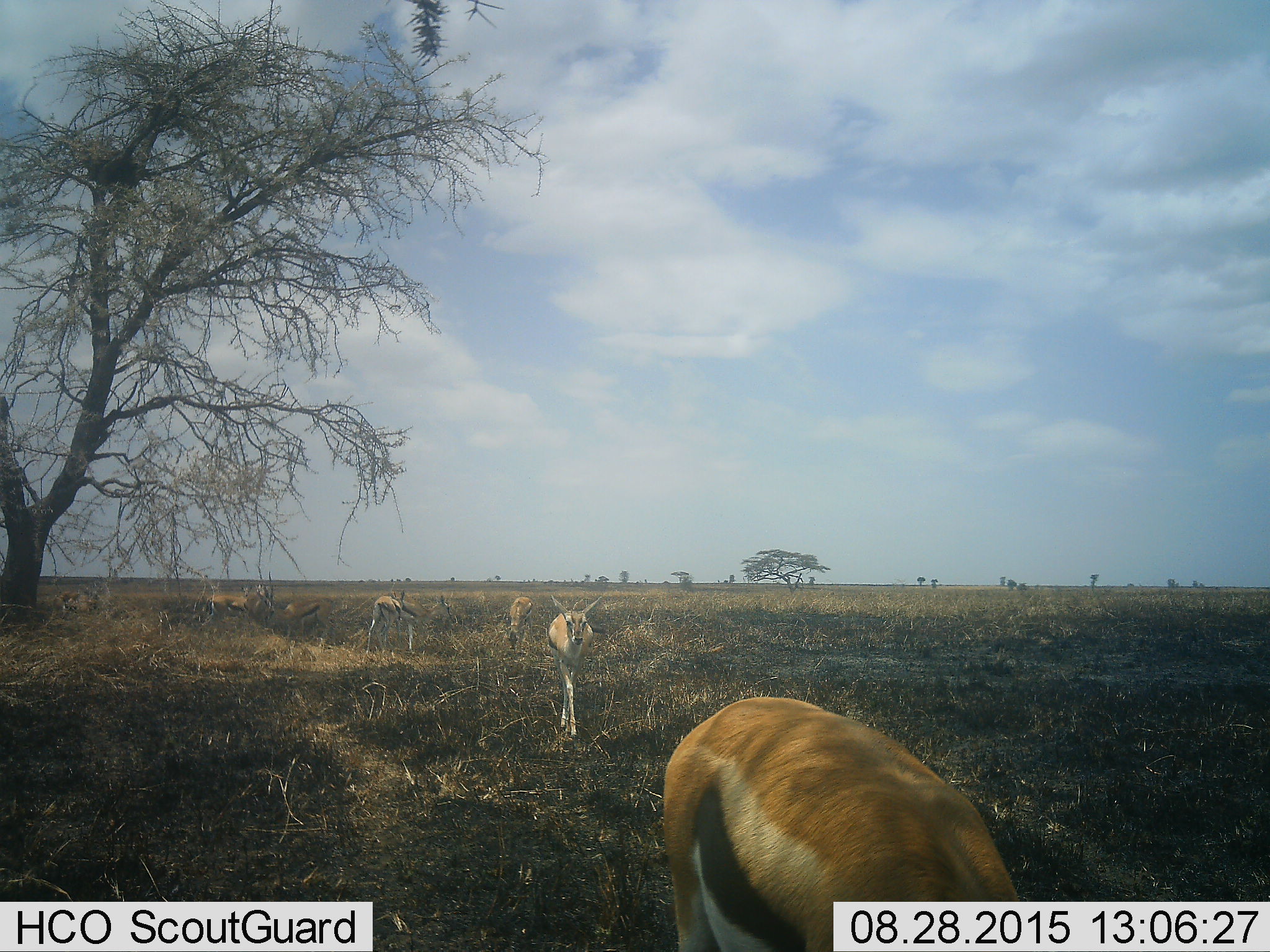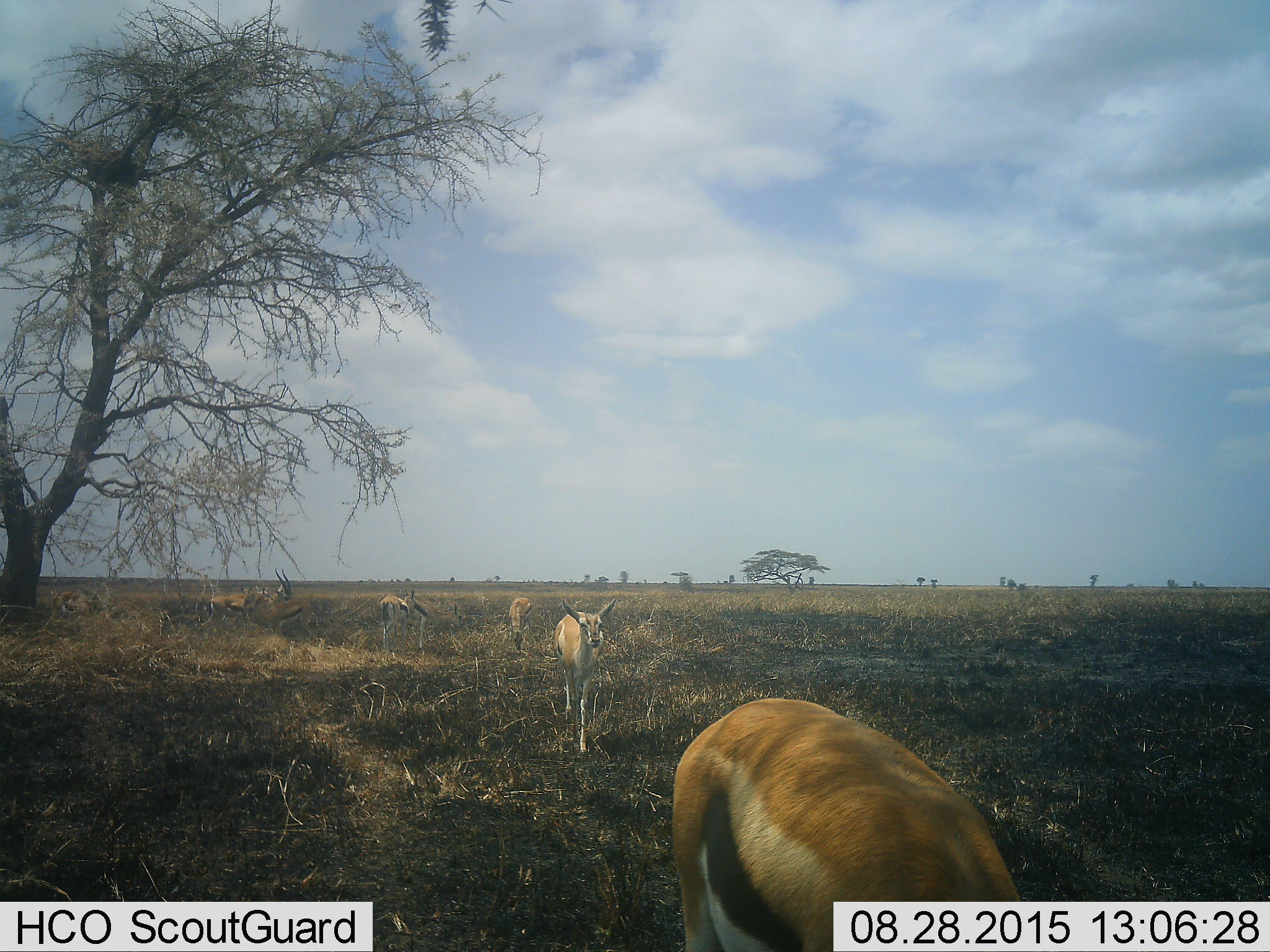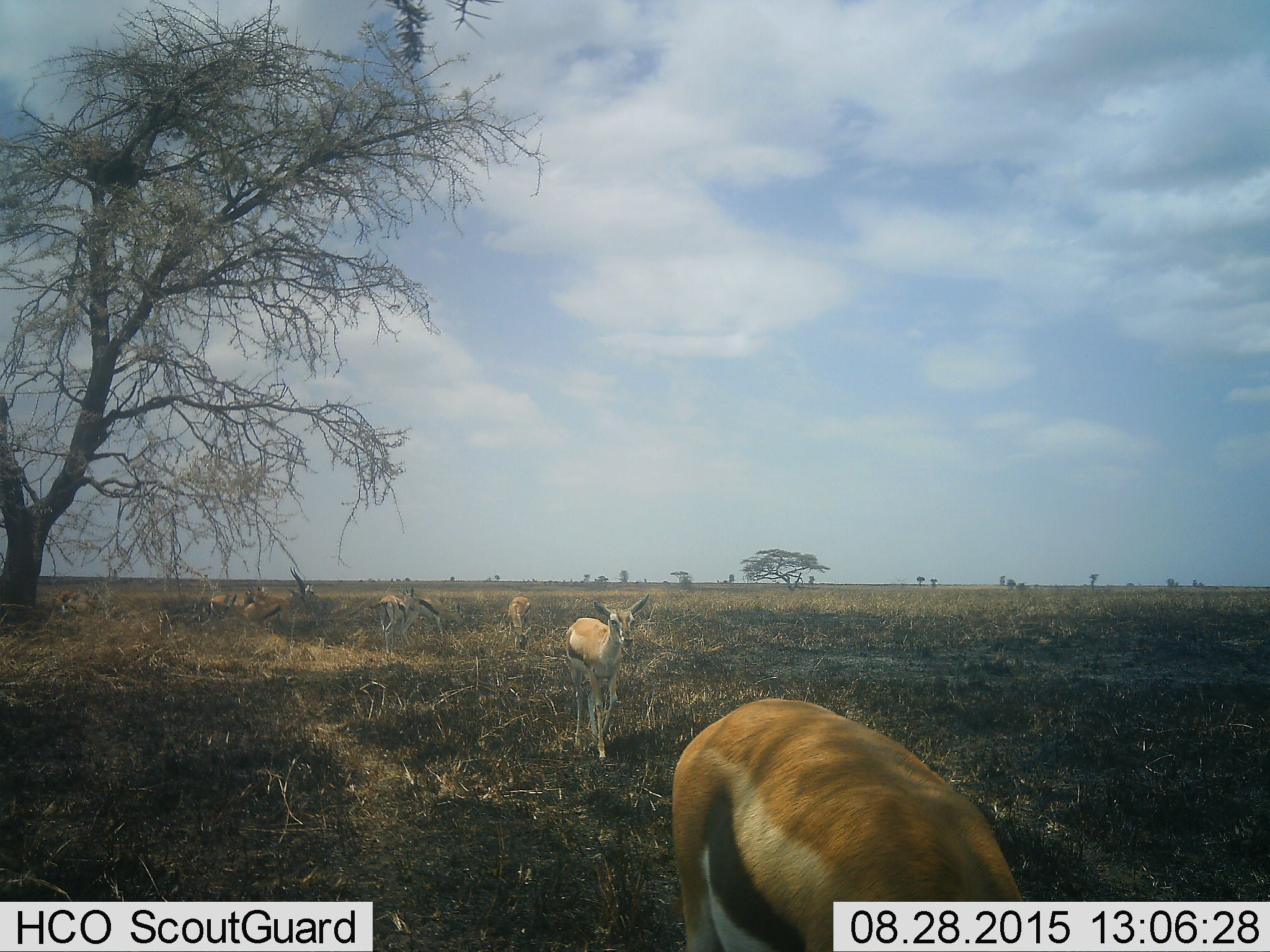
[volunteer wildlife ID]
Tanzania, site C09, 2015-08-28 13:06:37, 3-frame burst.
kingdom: Animalia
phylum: Chordata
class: Mammalia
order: Artiodactyla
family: Bovidae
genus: Eudorcas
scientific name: Eudorcas thomsonii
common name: thomson's gazelle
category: gazellethomsons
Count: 8.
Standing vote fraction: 59%.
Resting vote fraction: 18%.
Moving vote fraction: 82%.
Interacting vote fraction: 6%.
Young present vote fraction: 6%.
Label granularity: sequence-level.